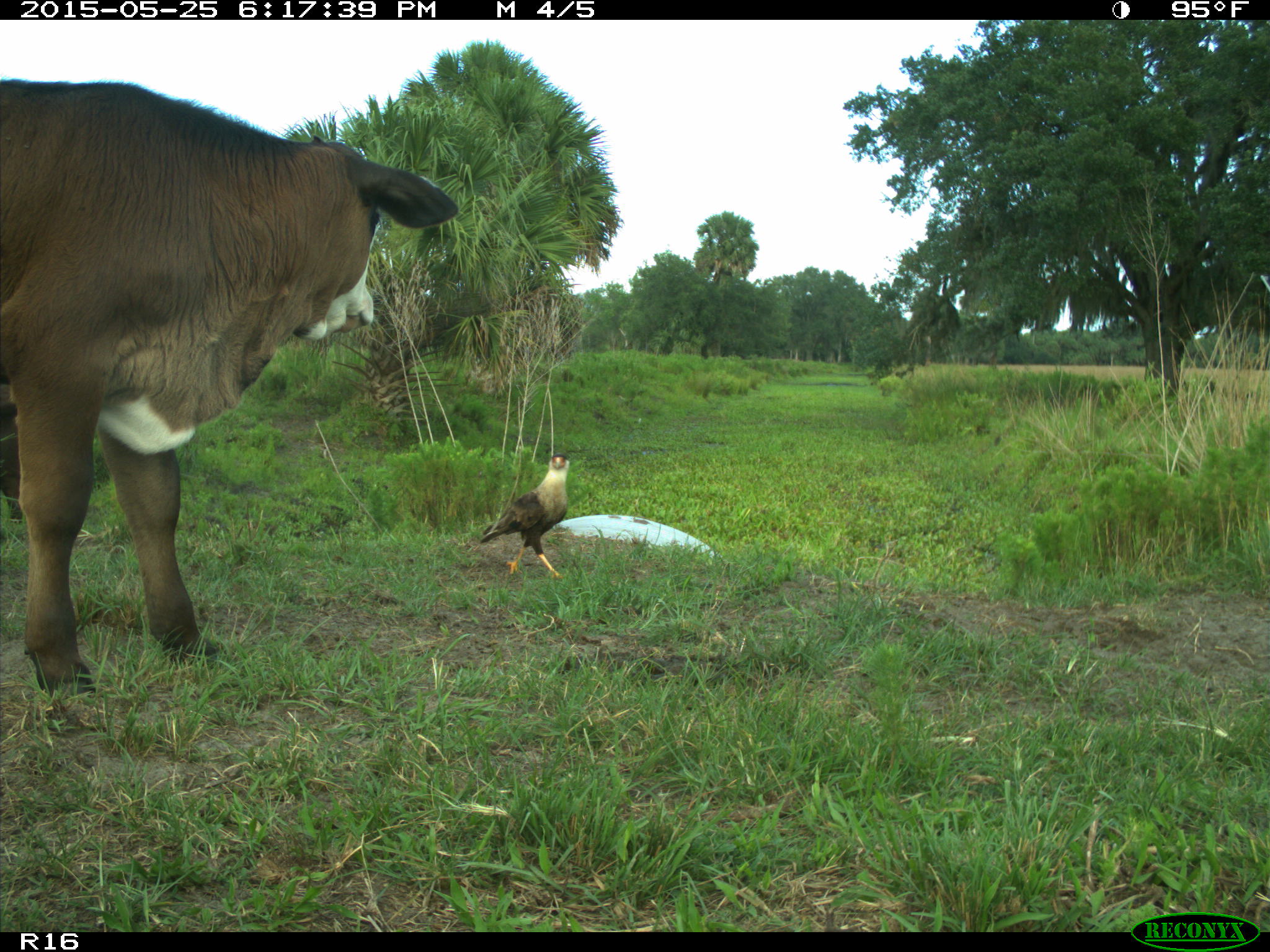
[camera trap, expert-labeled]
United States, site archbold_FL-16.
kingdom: Animalia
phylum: Chordata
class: Mammalia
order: Artiodactyla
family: Bovidae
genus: Bos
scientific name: Bos taurus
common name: domestic cow